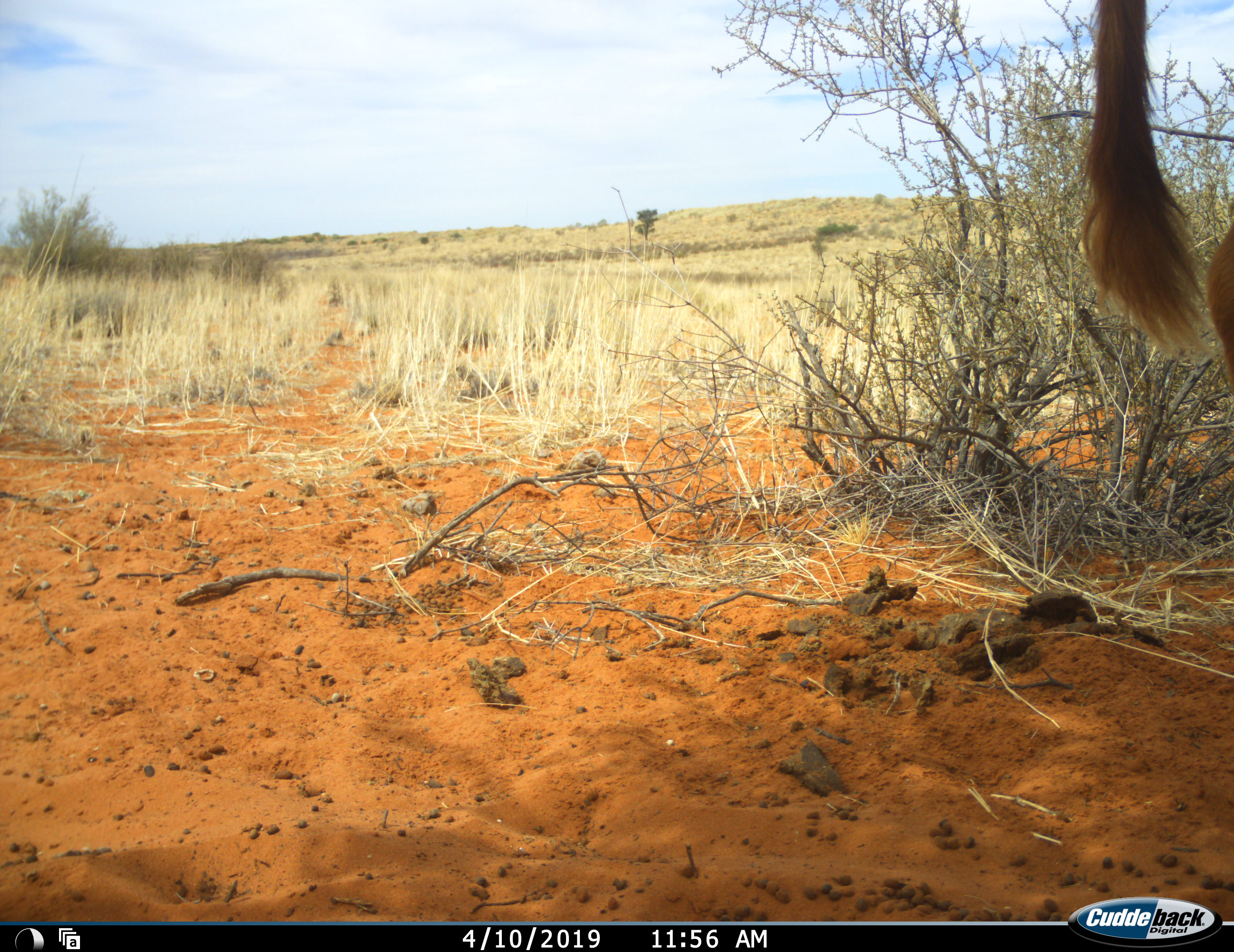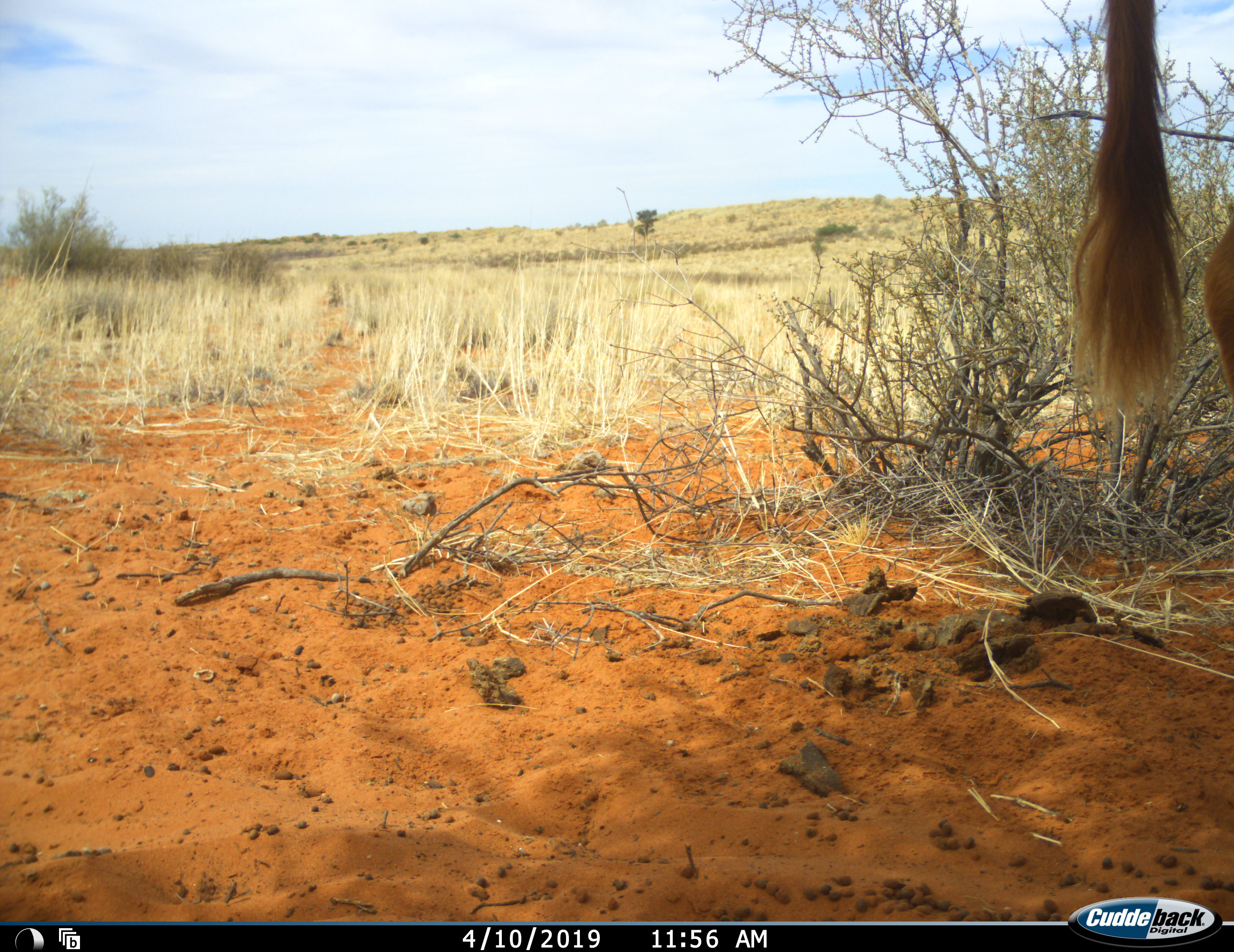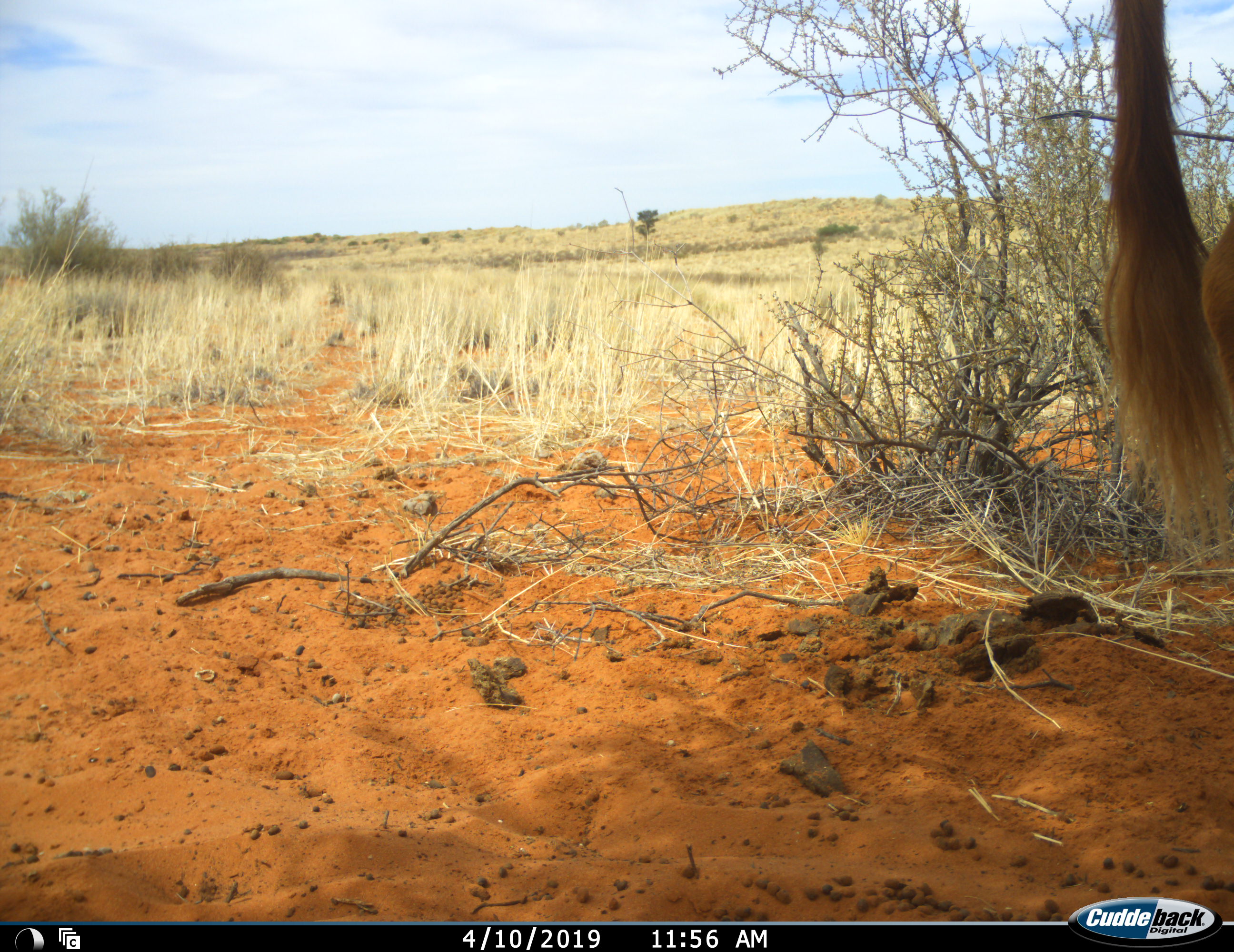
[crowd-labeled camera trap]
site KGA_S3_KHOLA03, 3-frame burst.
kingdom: Animalia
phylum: Chordata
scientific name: Vertebrata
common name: domestic animal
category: domesticanimal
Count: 1.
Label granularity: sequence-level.